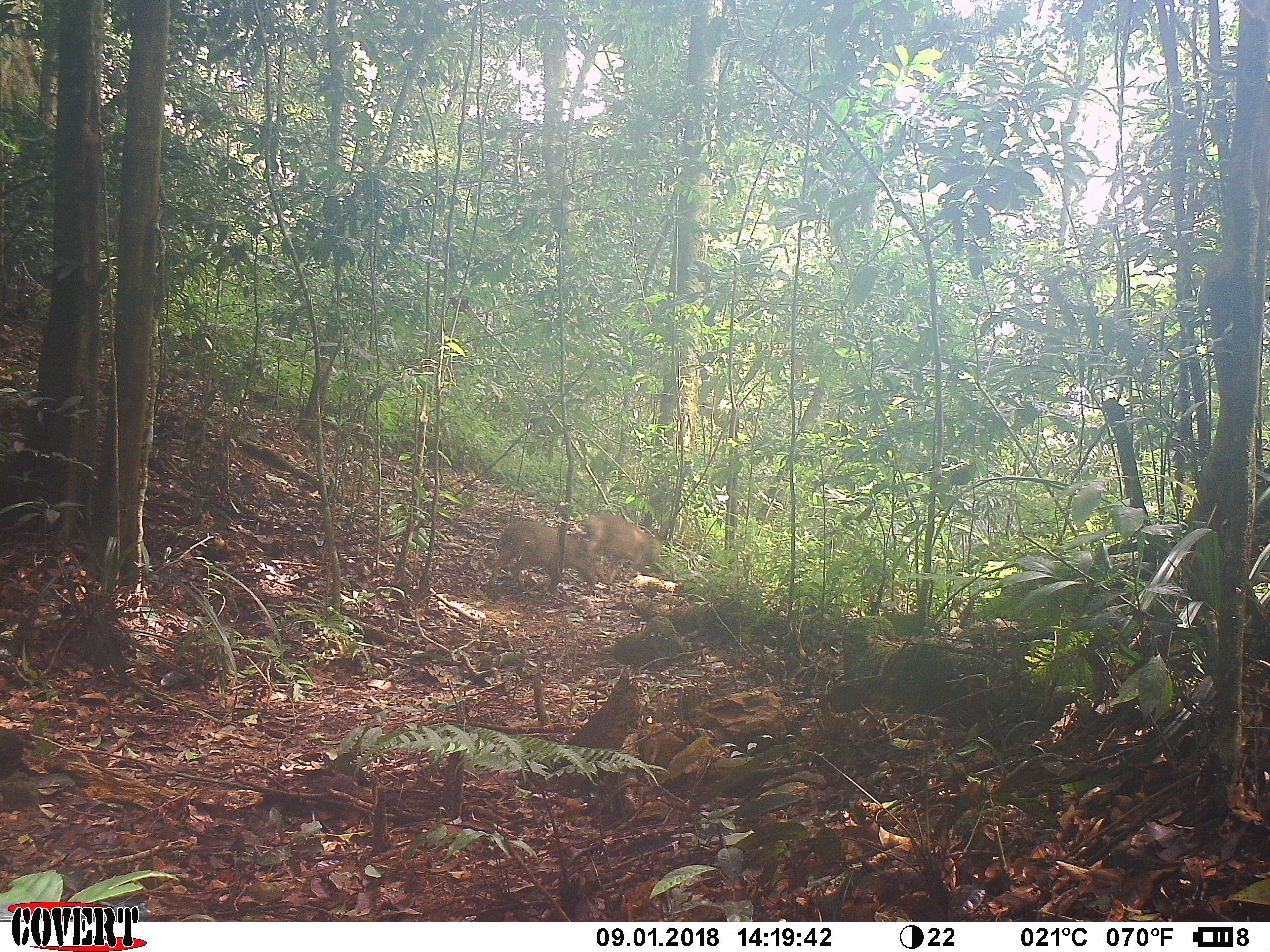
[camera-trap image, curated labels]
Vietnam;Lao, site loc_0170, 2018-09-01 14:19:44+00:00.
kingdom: Animalia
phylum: Chordata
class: Mammalia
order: Artiodactyla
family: Suidae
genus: Sus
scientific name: Sus scrofa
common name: eurasian wild pig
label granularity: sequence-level